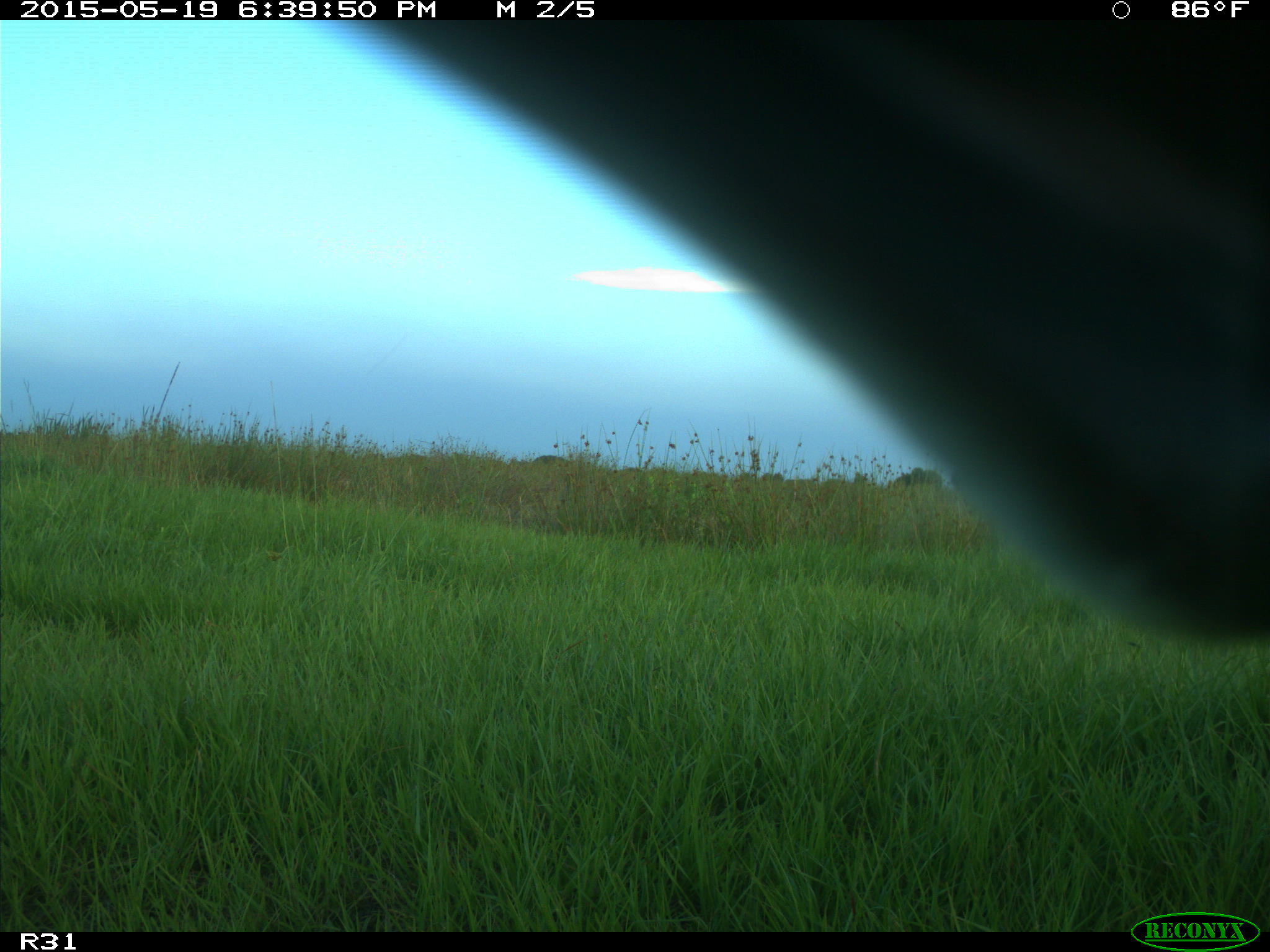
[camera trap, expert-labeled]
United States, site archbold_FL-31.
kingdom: Animalia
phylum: Chordata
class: Mammalia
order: Artiodactyla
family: Bovidae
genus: Bos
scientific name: Bos taurus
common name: domestic cow